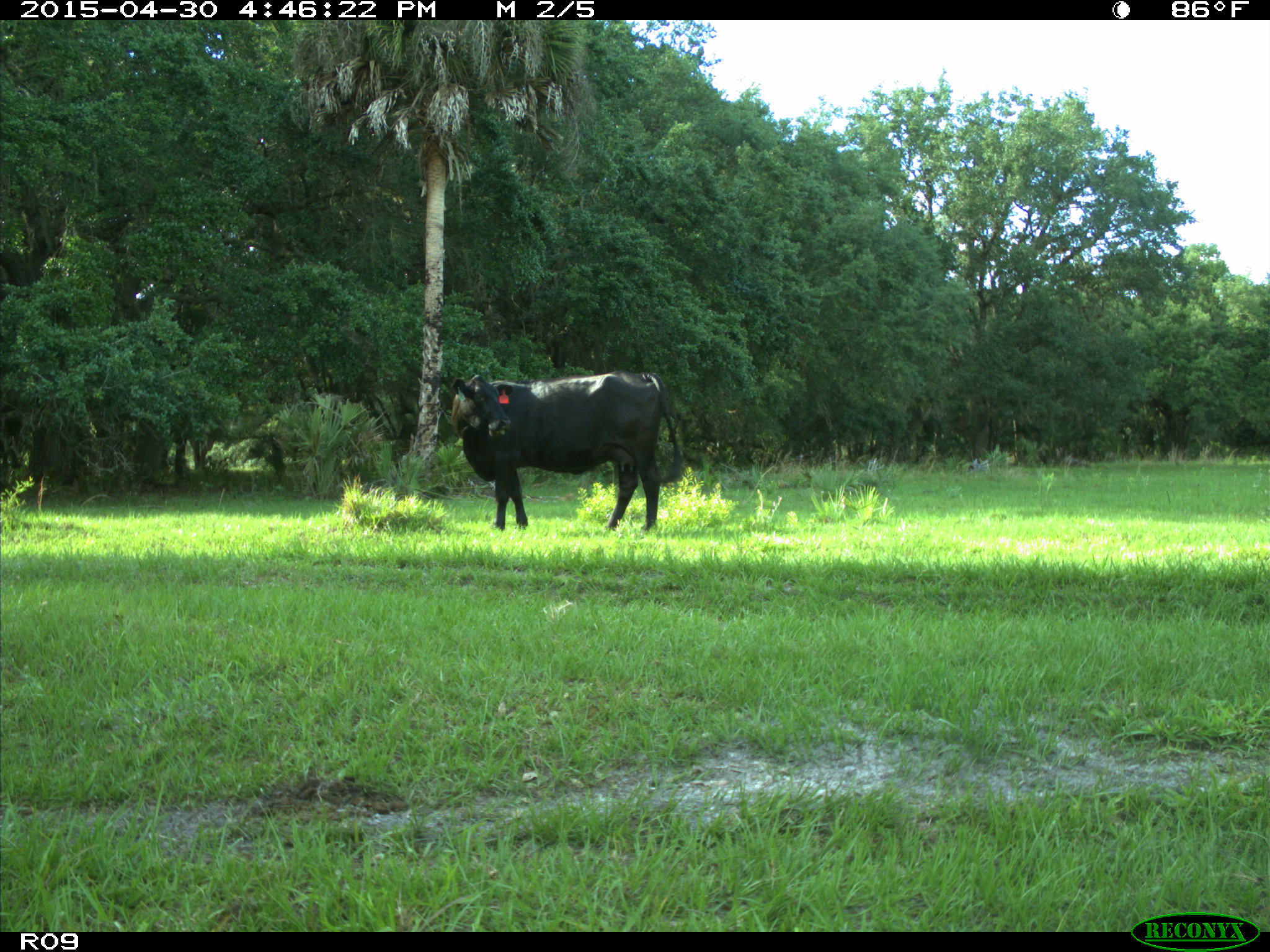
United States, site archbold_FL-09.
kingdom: Animalia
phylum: Chordata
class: Mammalia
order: Artiodactyla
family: Bovidae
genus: Bos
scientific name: Bos taurus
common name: domestic cow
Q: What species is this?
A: Bos taurus (domestic cow).